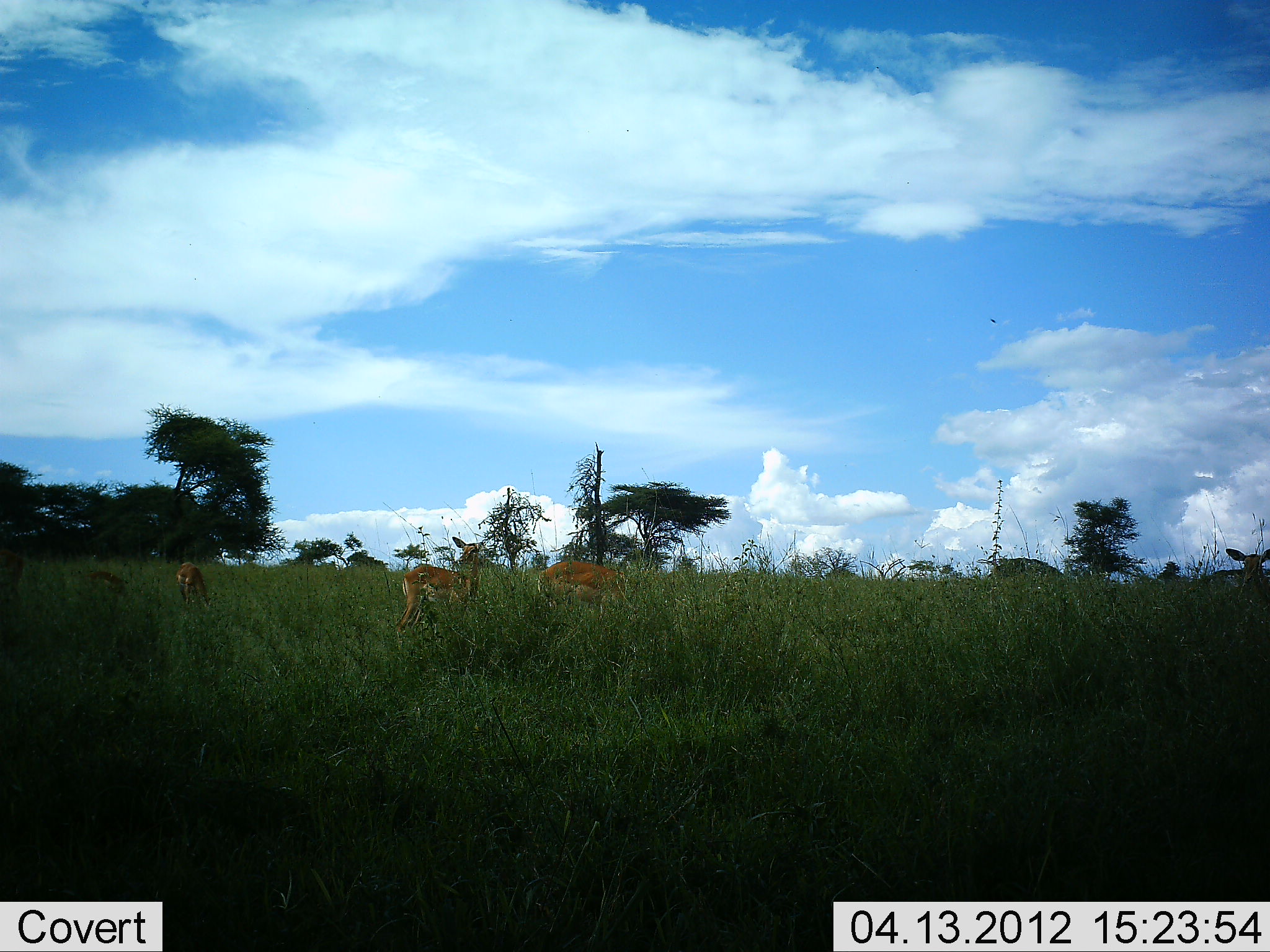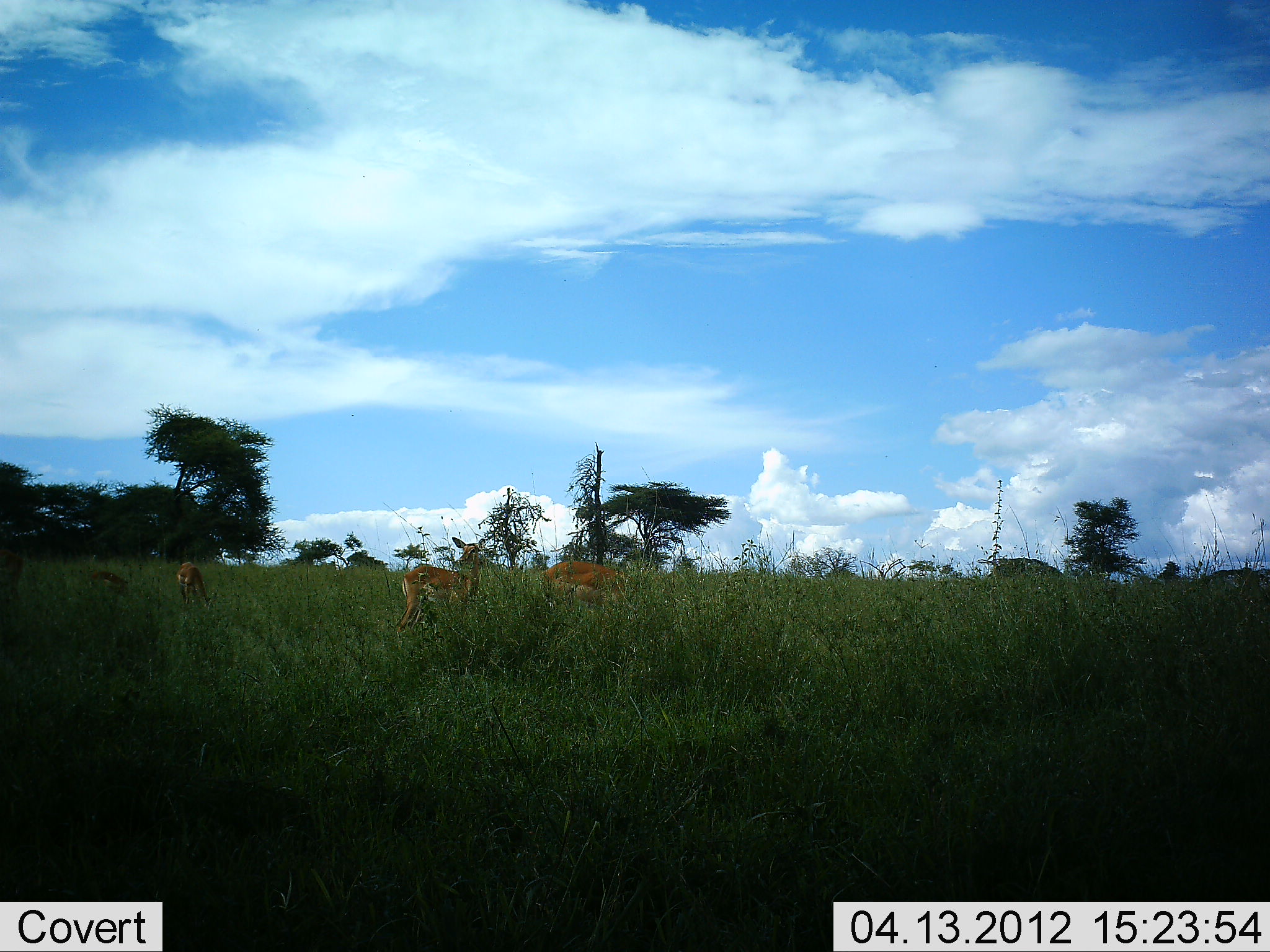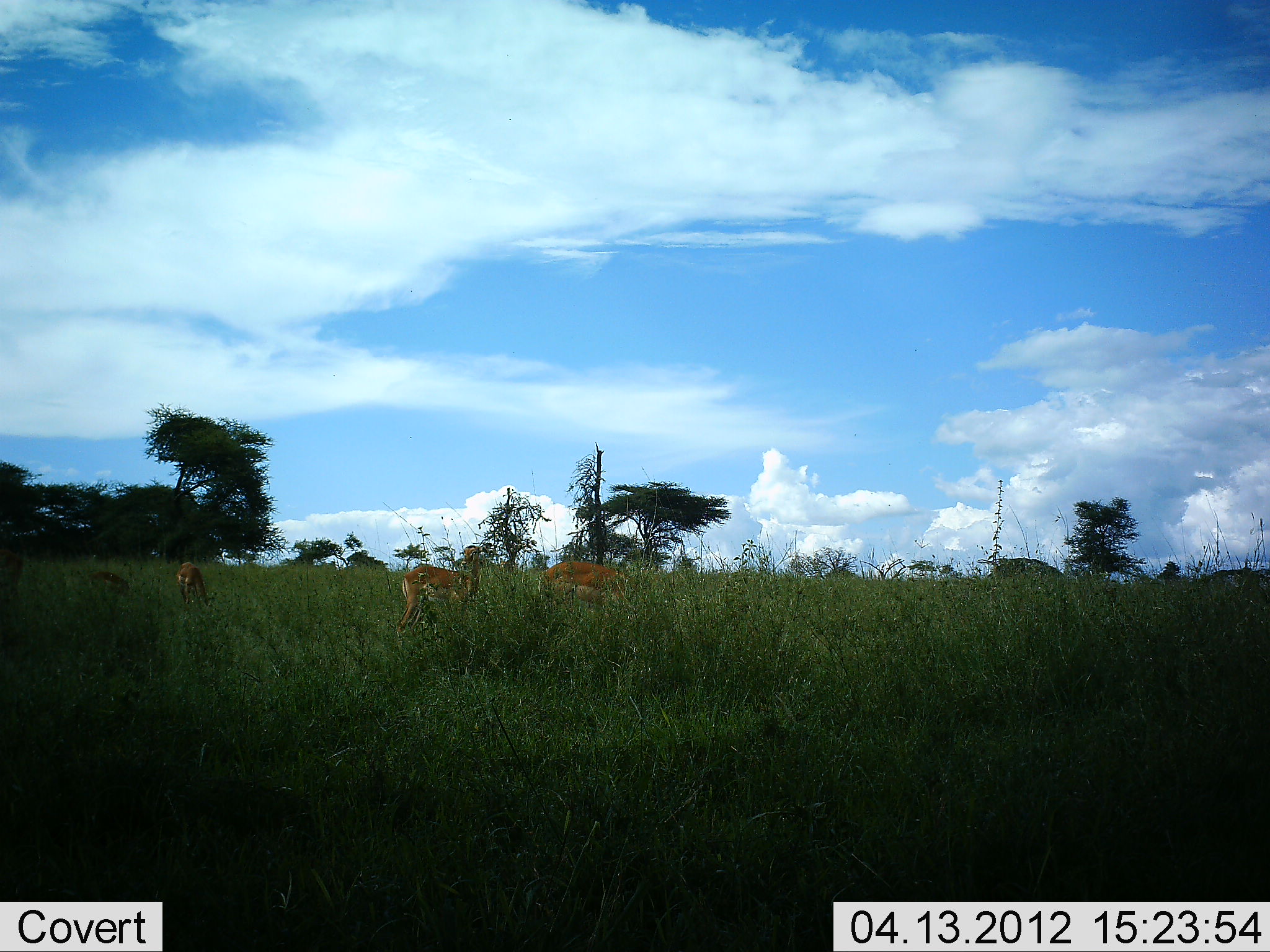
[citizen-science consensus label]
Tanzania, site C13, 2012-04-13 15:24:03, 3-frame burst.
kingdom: Animalia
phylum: Chordata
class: Mammalia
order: Artiodactyla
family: Bovidae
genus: Nanger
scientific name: Nanger granti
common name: grant's gazelle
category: gazellegrants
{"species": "gazellegrants (grant's gazelle) (Nanger granti)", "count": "5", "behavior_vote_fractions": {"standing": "73%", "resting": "0%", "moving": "0%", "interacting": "0%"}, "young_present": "0%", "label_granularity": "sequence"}